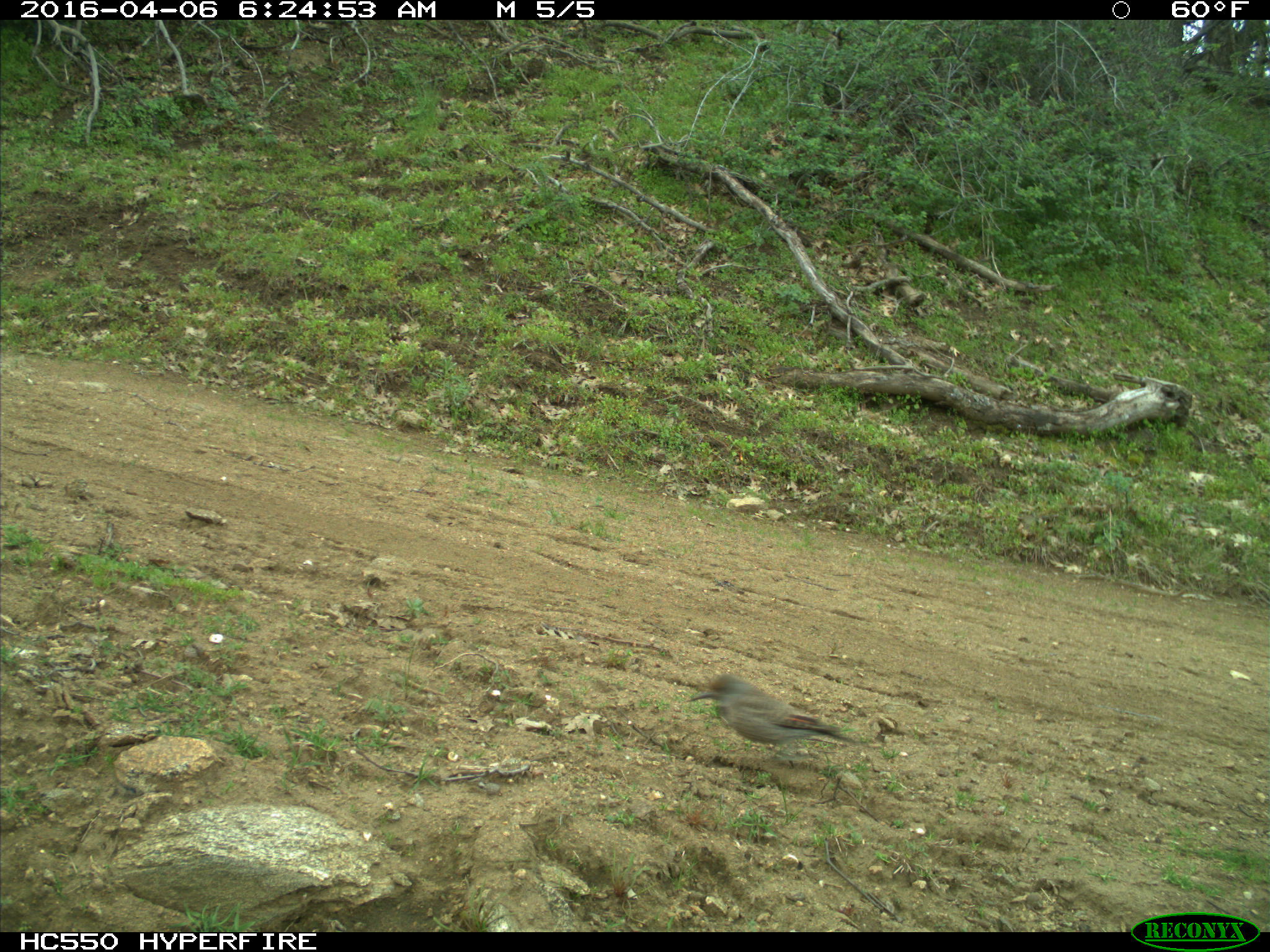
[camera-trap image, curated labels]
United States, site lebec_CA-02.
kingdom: Animalia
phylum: Chordata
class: Aves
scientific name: Aves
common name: birds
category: unidentified bird